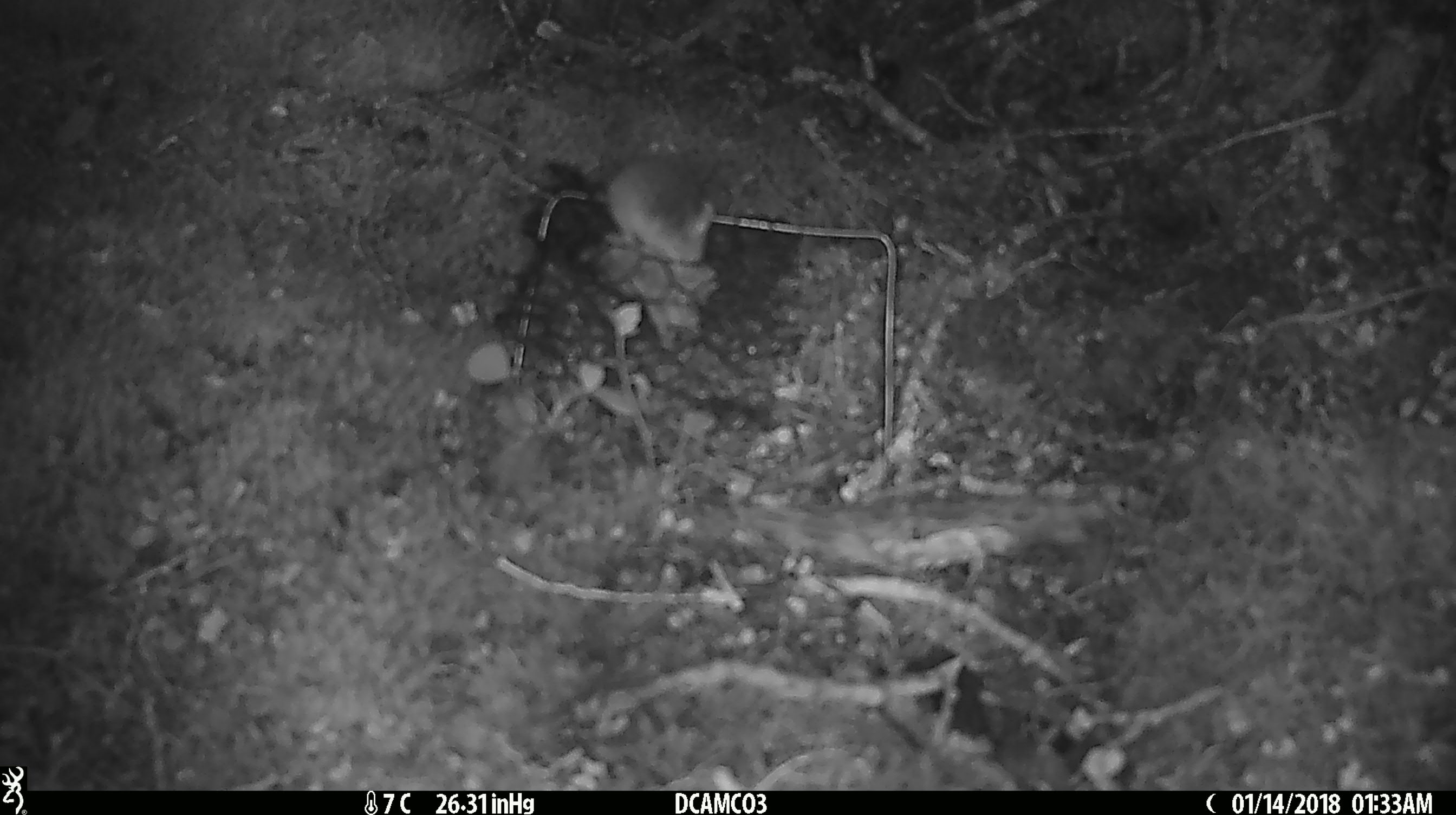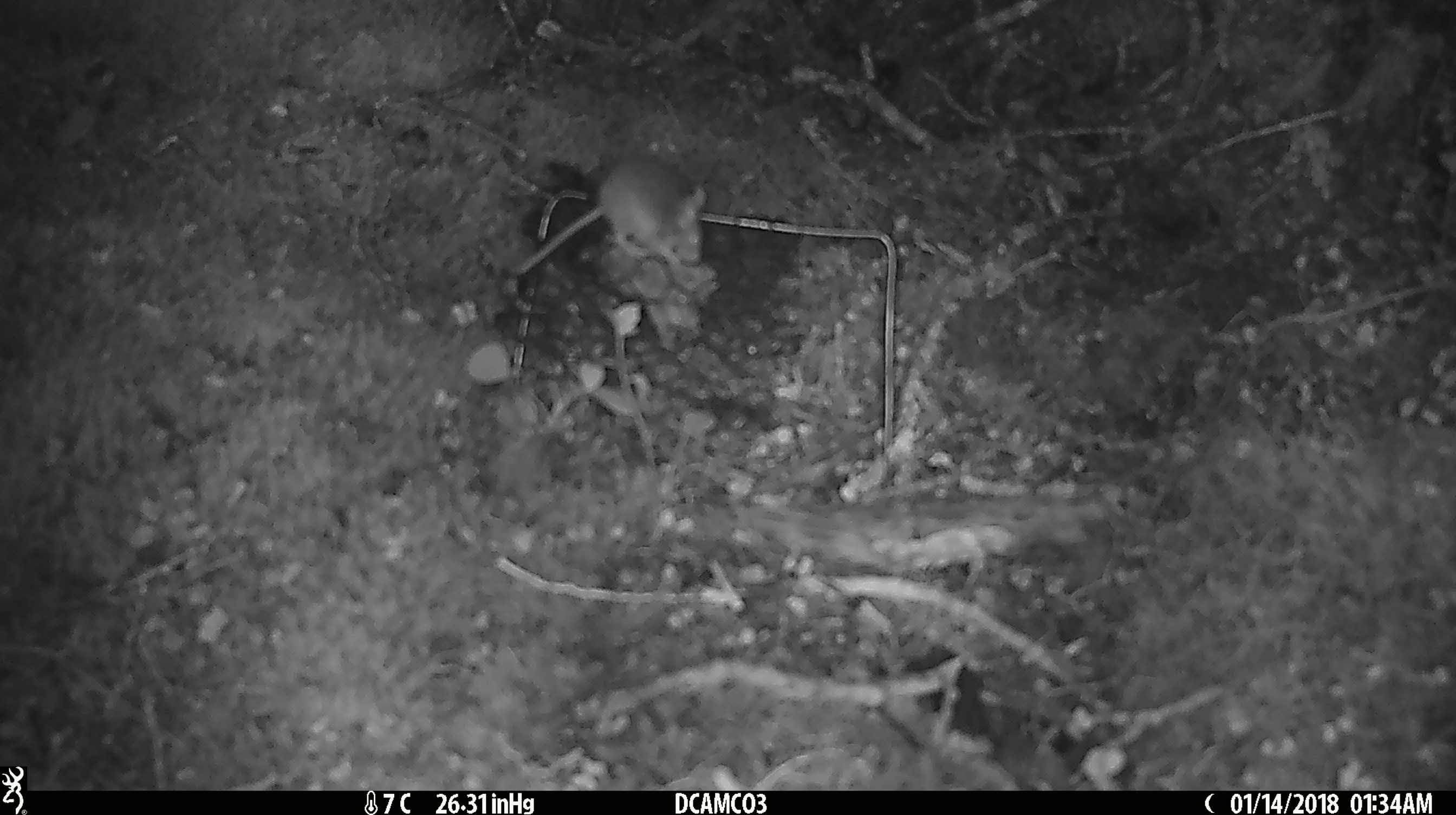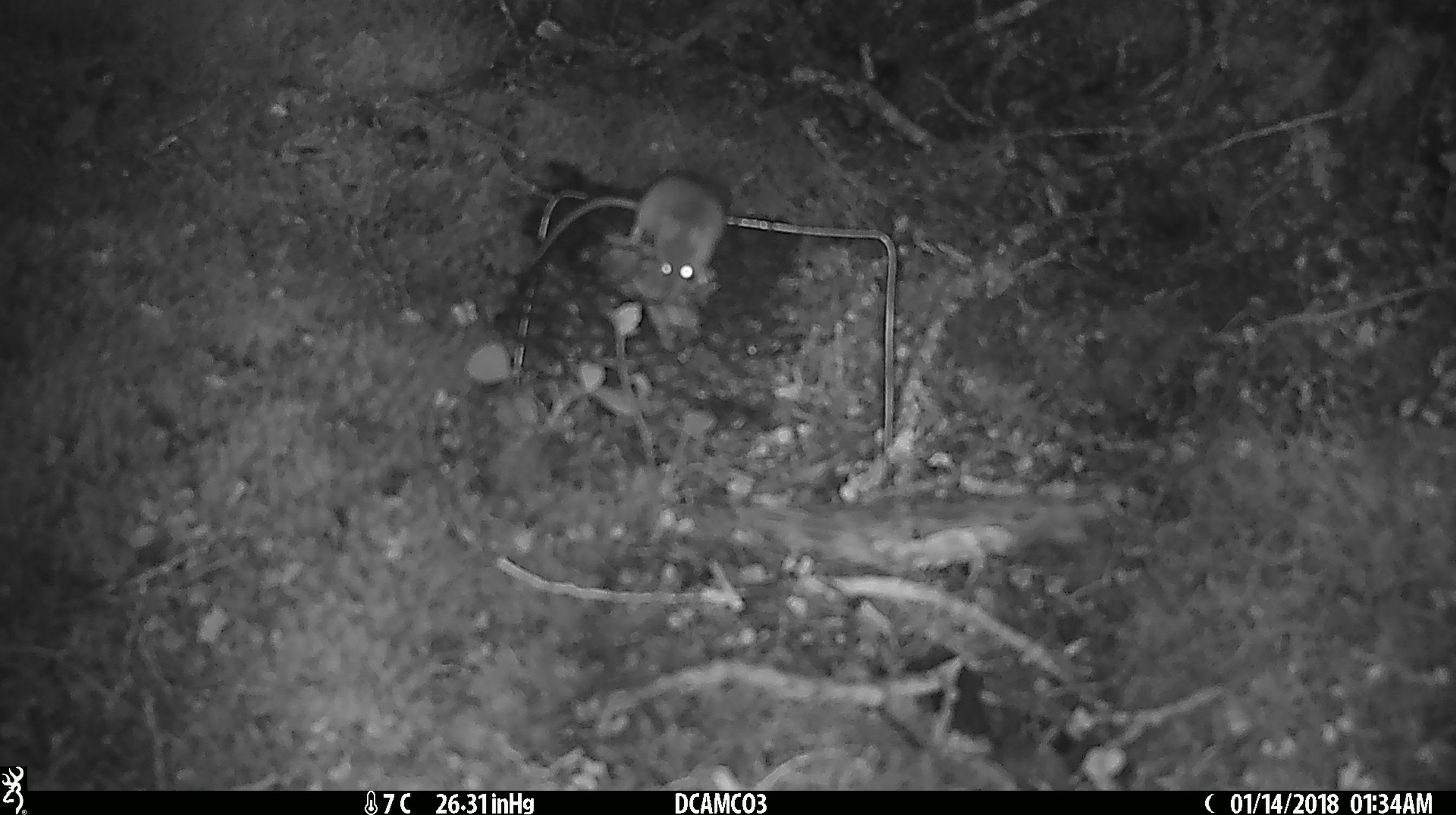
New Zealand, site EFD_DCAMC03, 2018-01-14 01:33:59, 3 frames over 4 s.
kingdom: Animalia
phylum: Chordata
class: Mammalia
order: Rodentia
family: Muridae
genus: Mus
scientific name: Mus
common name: mouse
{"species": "mouse (Mus)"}